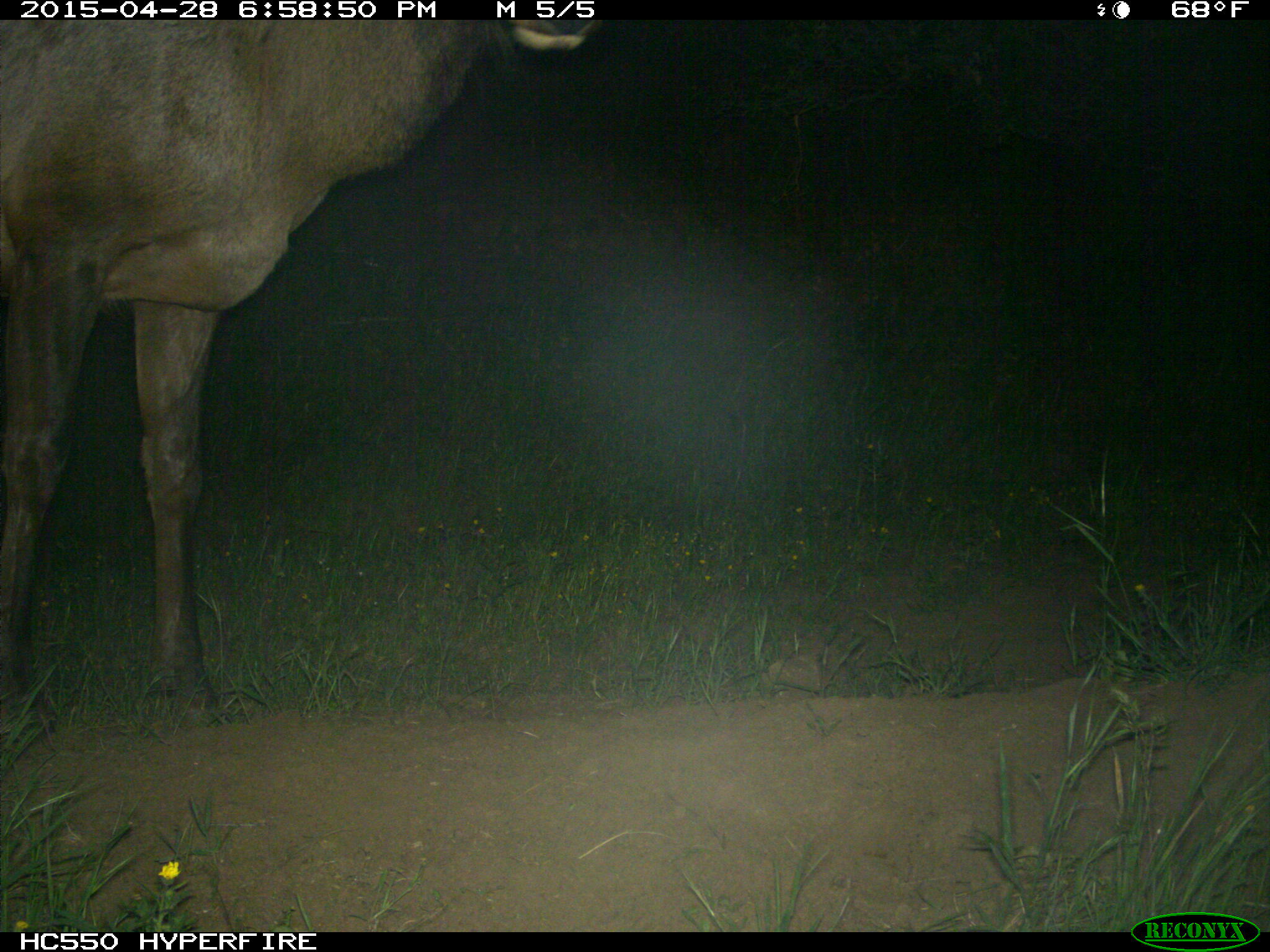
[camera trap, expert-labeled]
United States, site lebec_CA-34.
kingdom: Animalia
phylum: Chordata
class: Mammalia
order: Artiodactyla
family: Cervidae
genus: Cervus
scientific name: Cervus canadensis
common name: elk